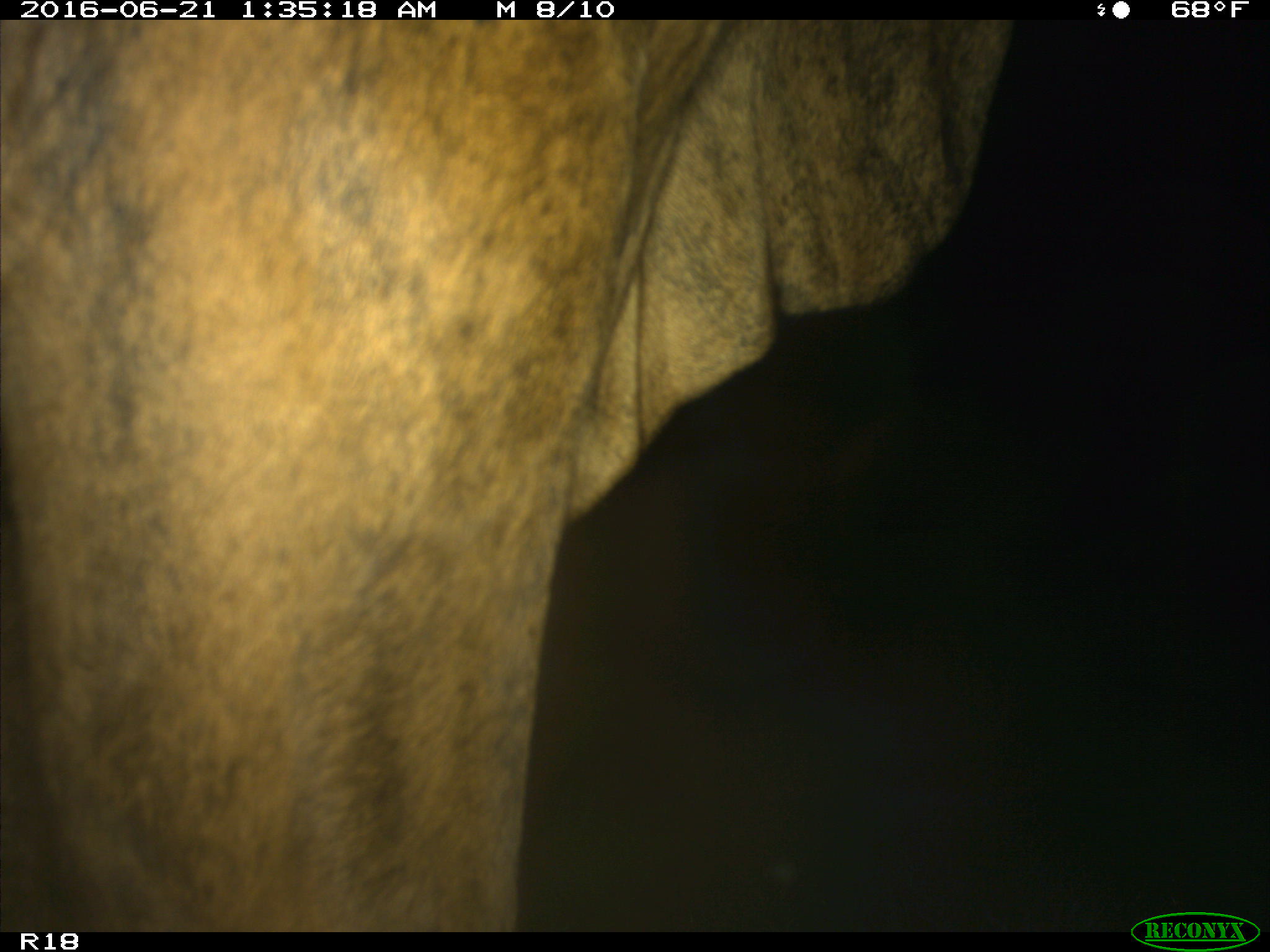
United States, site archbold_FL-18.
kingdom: Animalia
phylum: Chordata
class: Mammalia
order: Artiodactyla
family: Bovidae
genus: Bos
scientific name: Bos taurus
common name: domestic cow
Bos taurus (domestic cow).